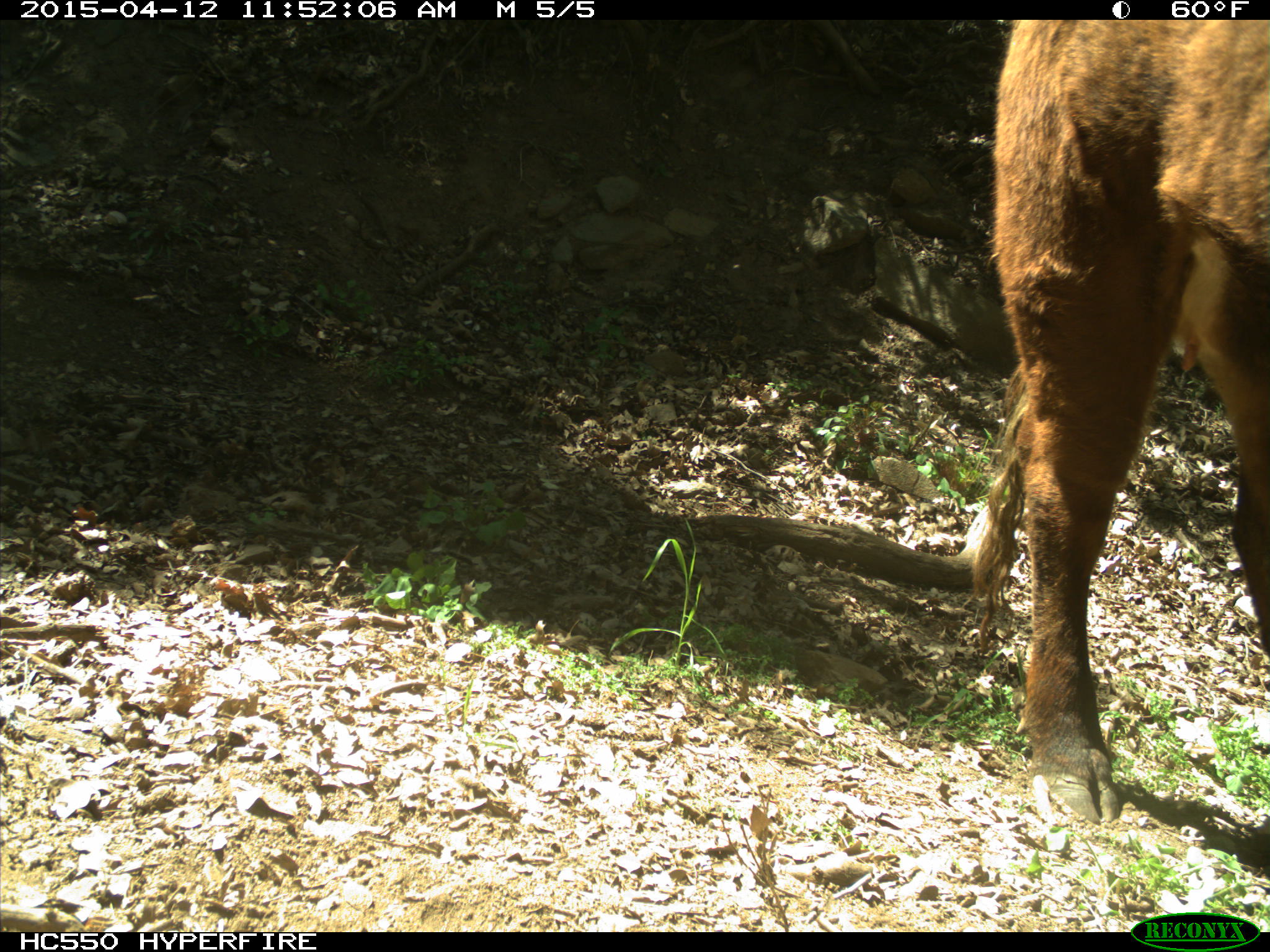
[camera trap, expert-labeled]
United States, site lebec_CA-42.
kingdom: Animalia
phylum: Chordata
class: Mammalia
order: Artiodactyla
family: Bovidae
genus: Bos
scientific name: Bos taurus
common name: domestic cow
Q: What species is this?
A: Bos taurus (domestic cow).